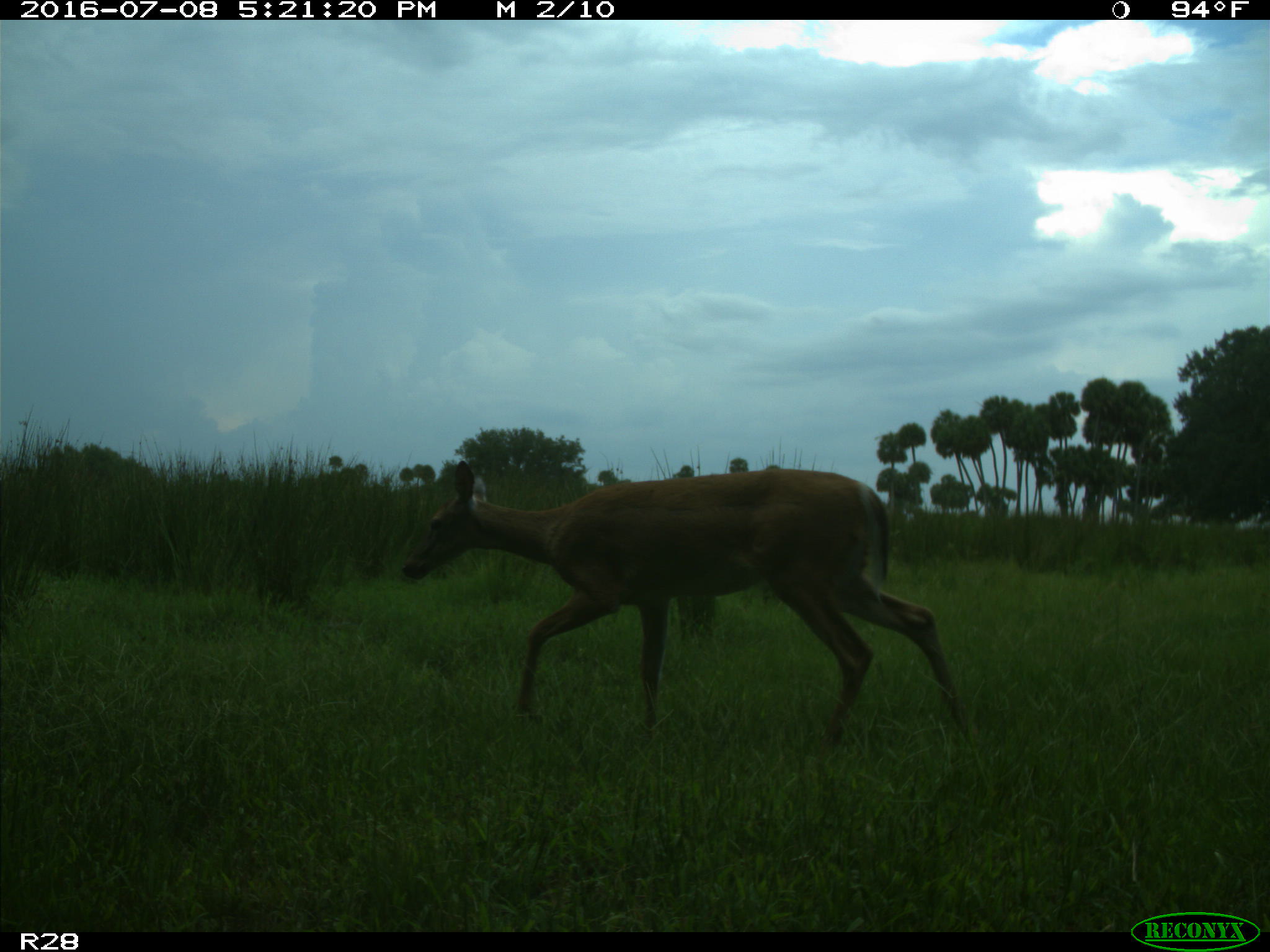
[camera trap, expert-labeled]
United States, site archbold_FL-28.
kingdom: Animalia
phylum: Chordata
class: Mammalia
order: Artiodactyla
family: Cervidae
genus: Odocoileus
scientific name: Odocoileus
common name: deer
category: unidentified deer